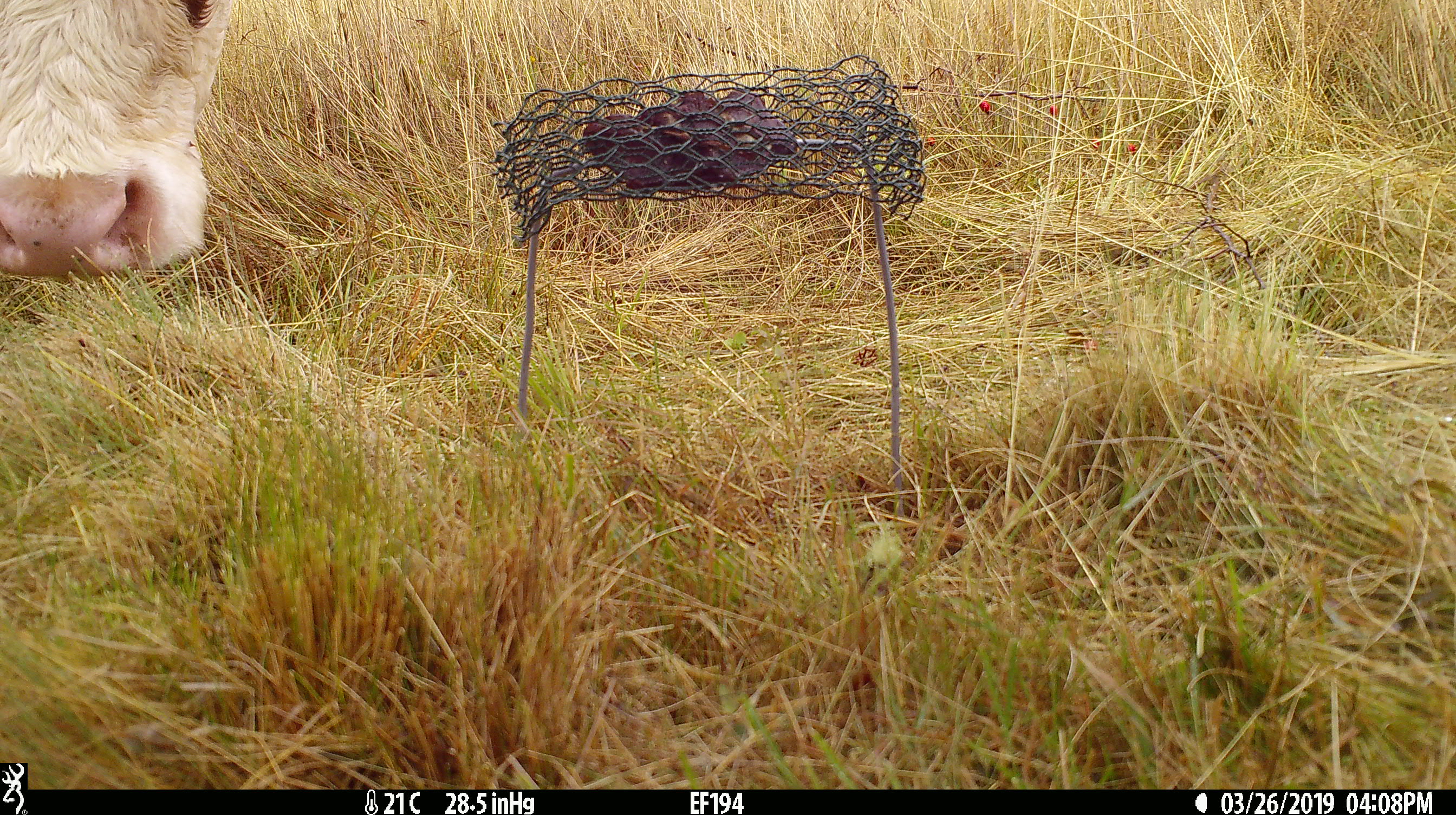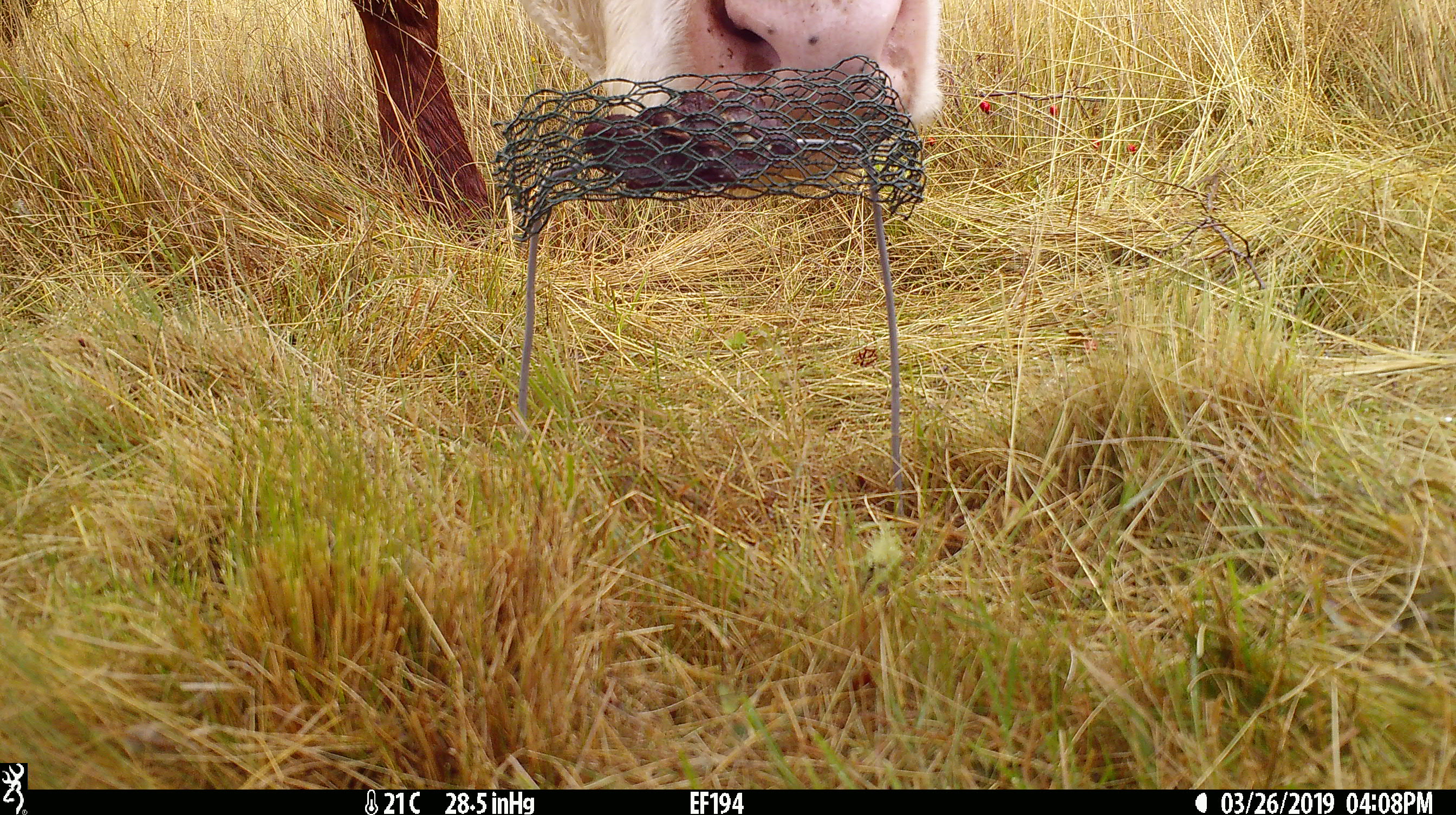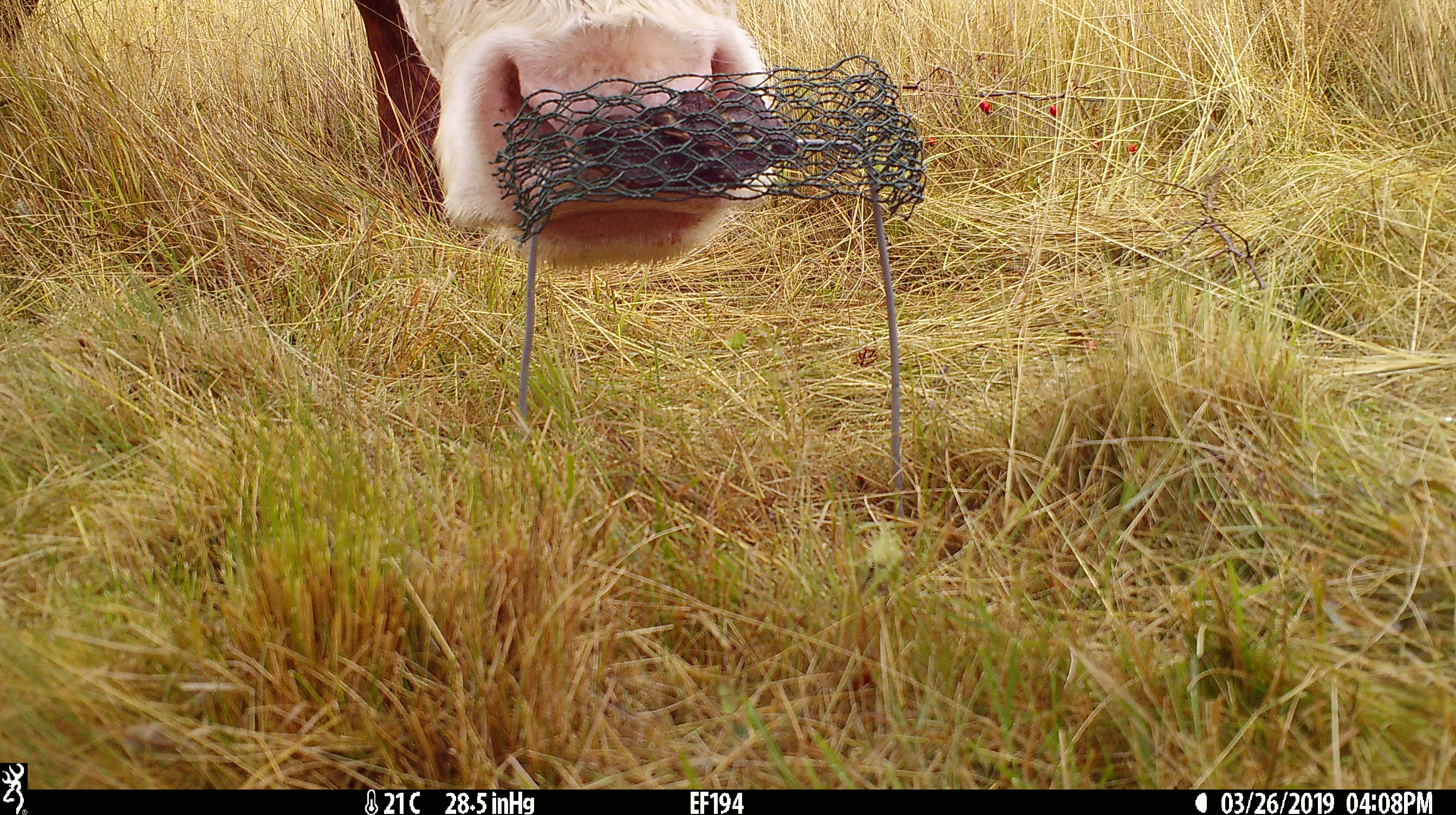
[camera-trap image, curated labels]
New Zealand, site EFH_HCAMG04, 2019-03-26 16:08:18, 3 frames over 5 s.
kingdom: Animalia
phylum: Chordata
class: Mammalia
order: Artiodactyla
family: Bovidae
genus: Bos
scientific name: Bos taurus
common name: domestic cow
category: cow